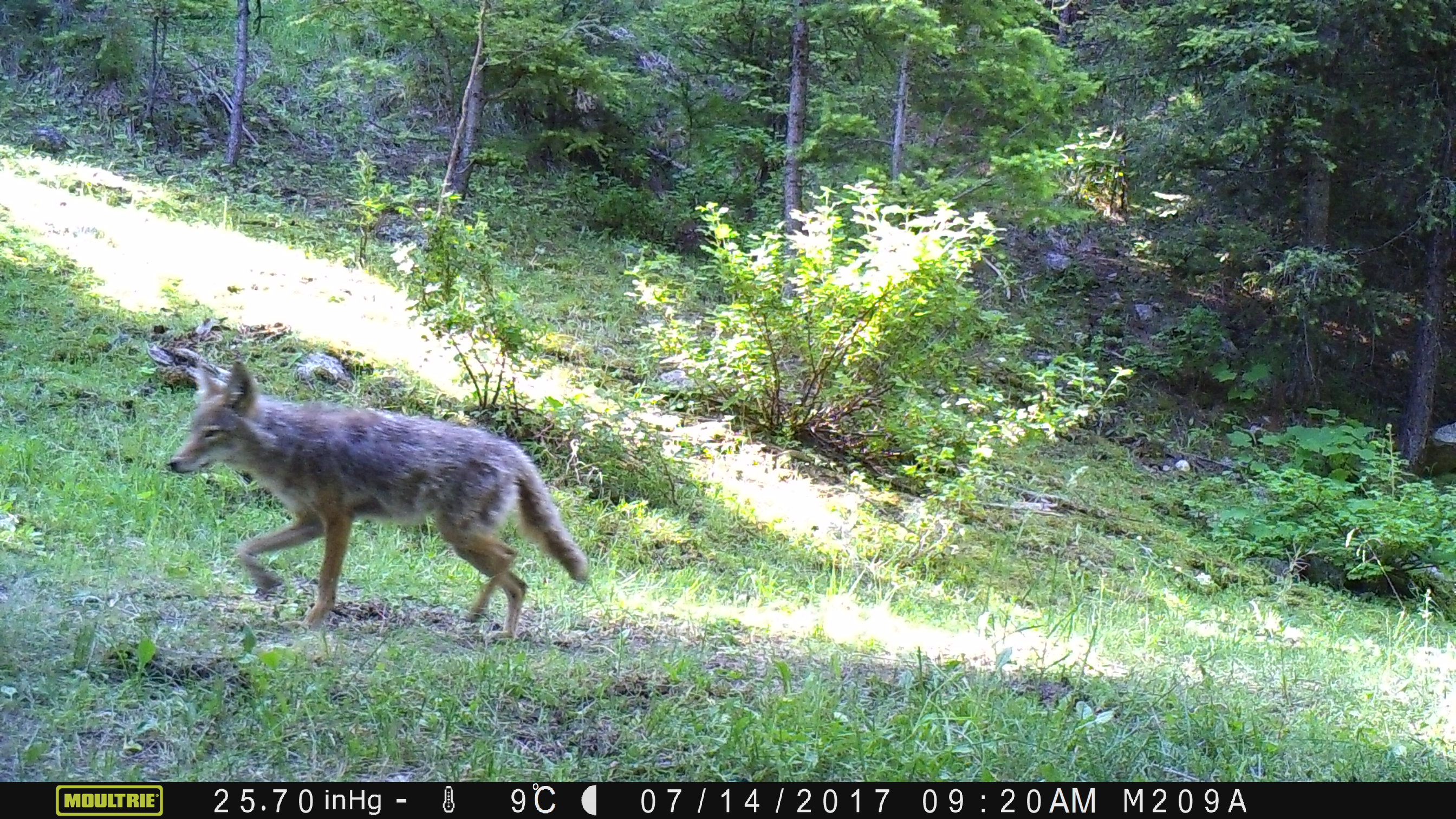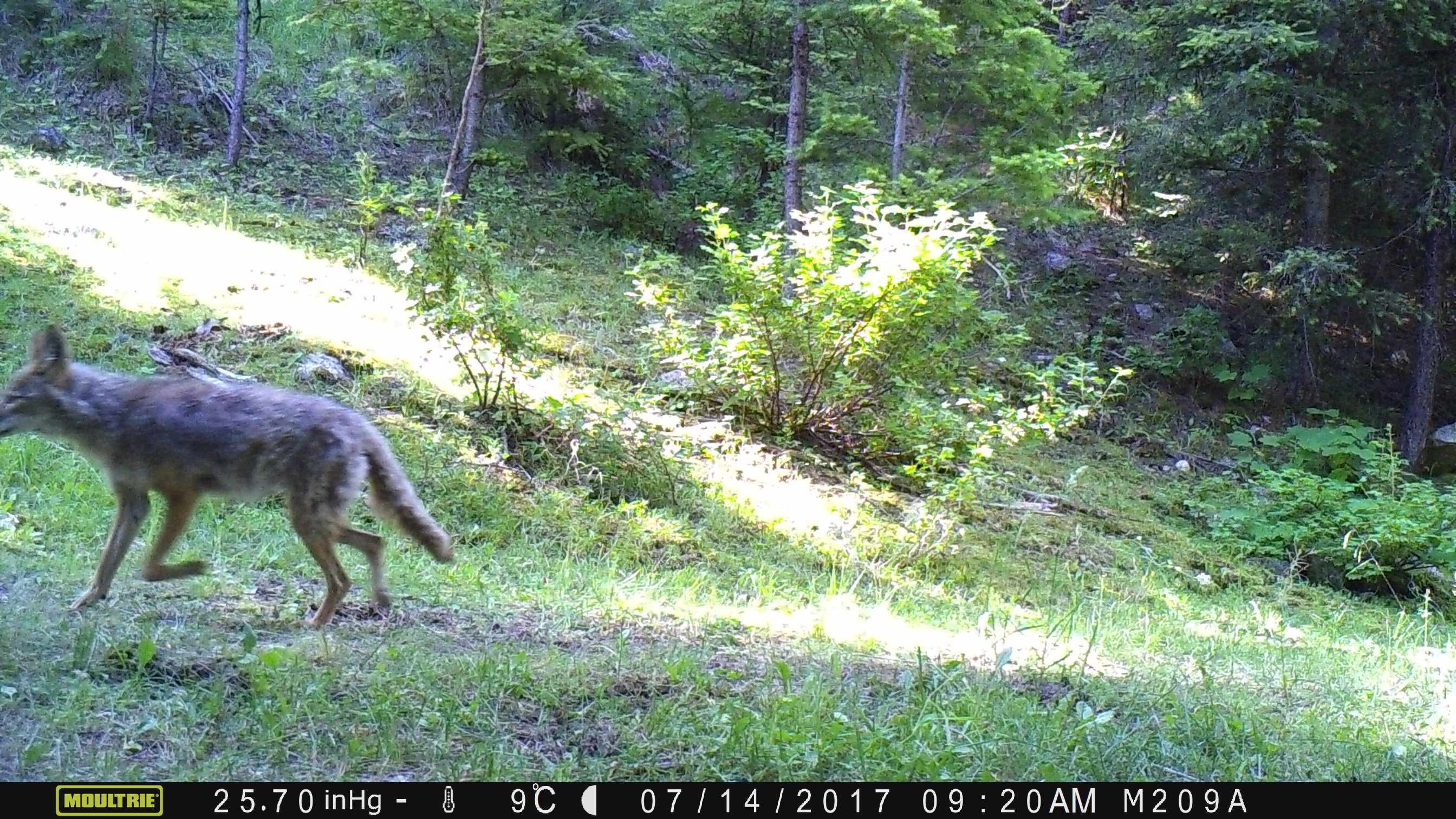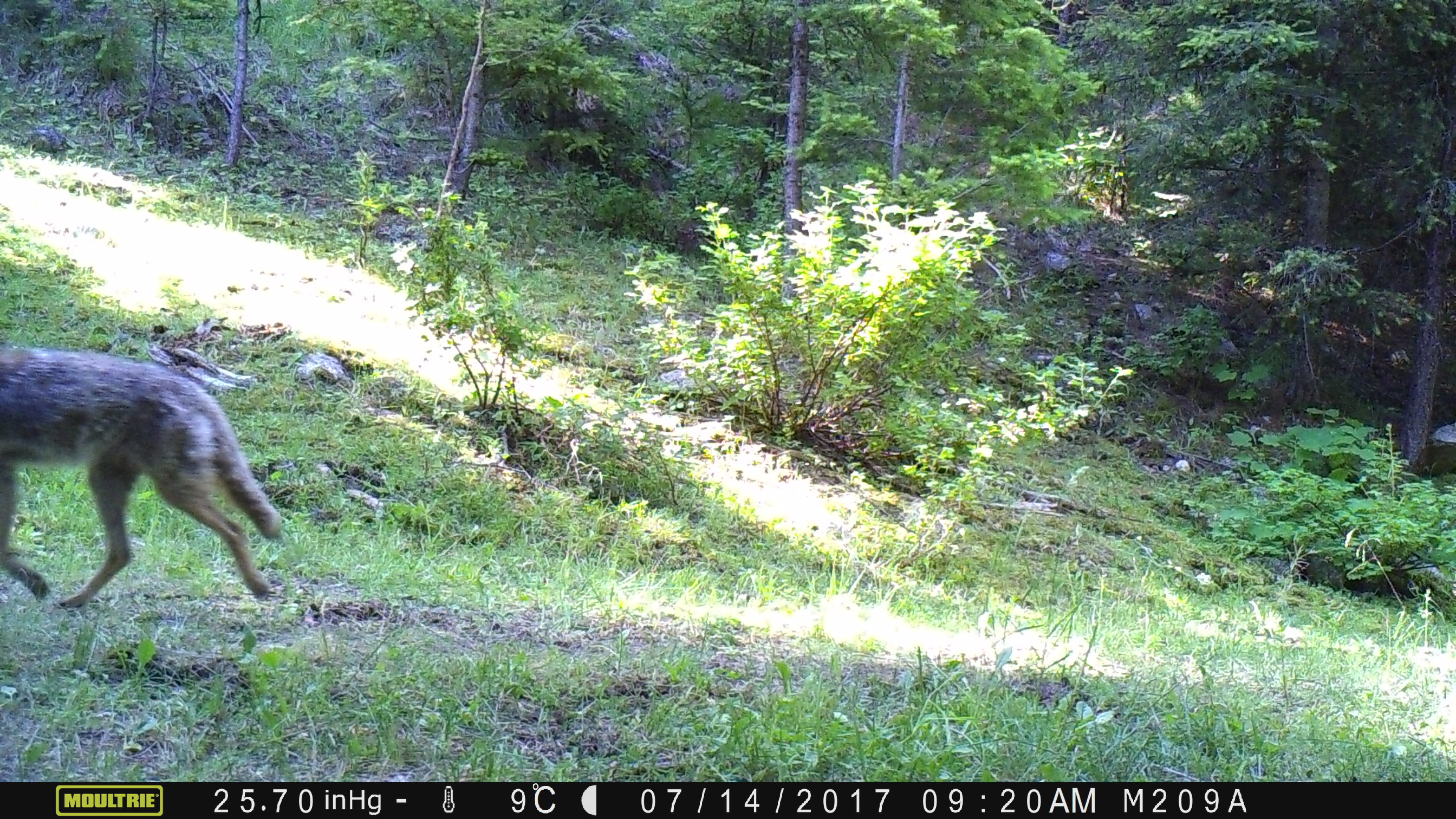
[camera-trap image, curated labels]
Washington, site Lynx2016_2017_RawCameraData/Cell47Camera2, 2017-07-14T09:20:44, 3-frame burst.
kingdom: Animalia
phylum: Chordata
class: Mammalia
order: Carnivora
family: Canidae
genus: Canis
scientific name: Canis latrans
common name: coyote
Canis latrans (coyote). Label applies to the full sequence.